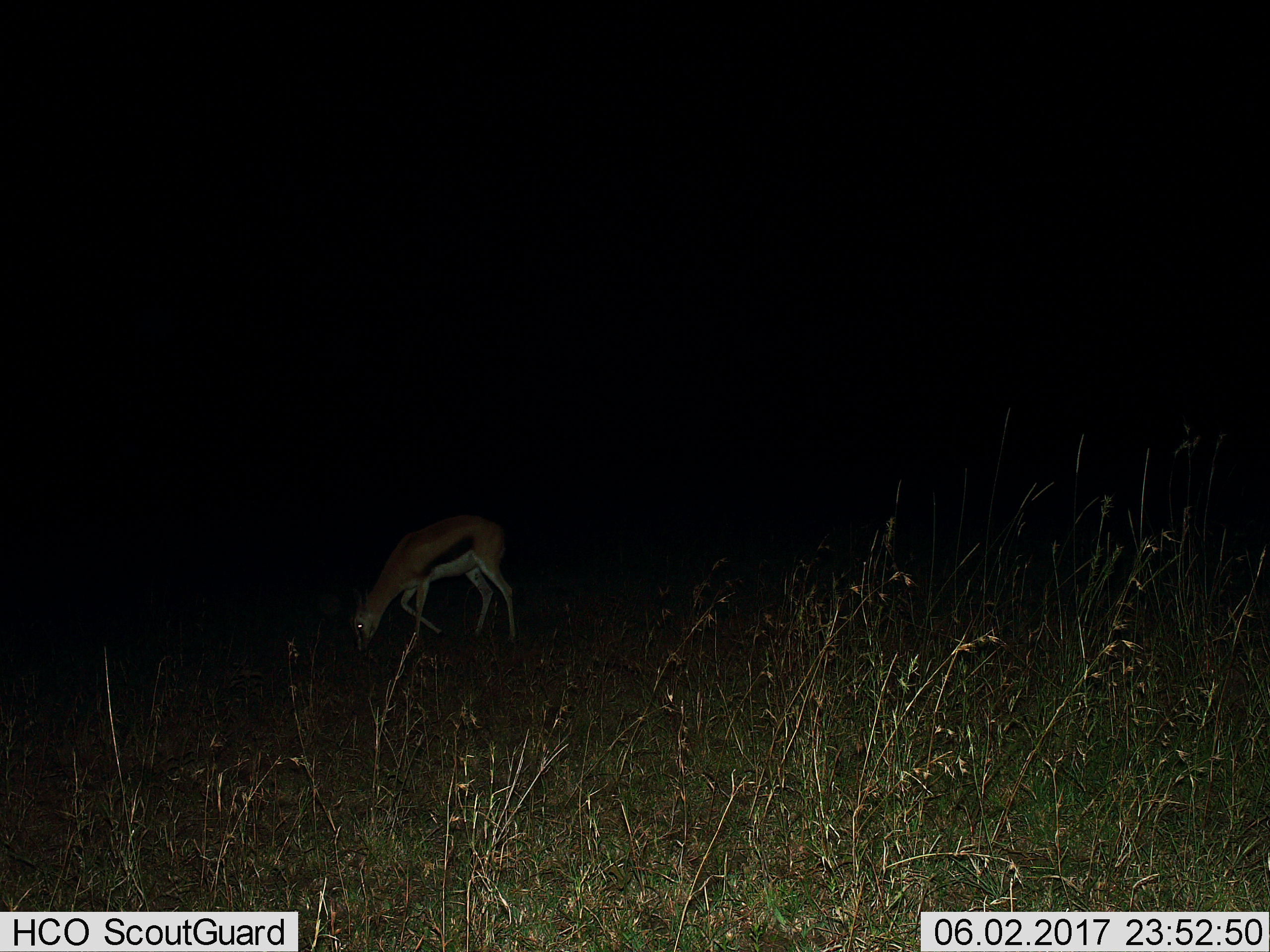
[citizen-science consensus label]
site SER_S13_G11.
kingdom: Animalia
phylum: Chordata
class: Mammalia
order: Artiodactyla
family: Bovidae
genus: Eudorcas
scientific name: Eudorcas thomsonii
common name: thomson's gazelle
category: gazellethomsons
Gazellethomsons (thomson's gazelle) (Eudorcas thomsonii), count 1. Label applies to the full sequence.